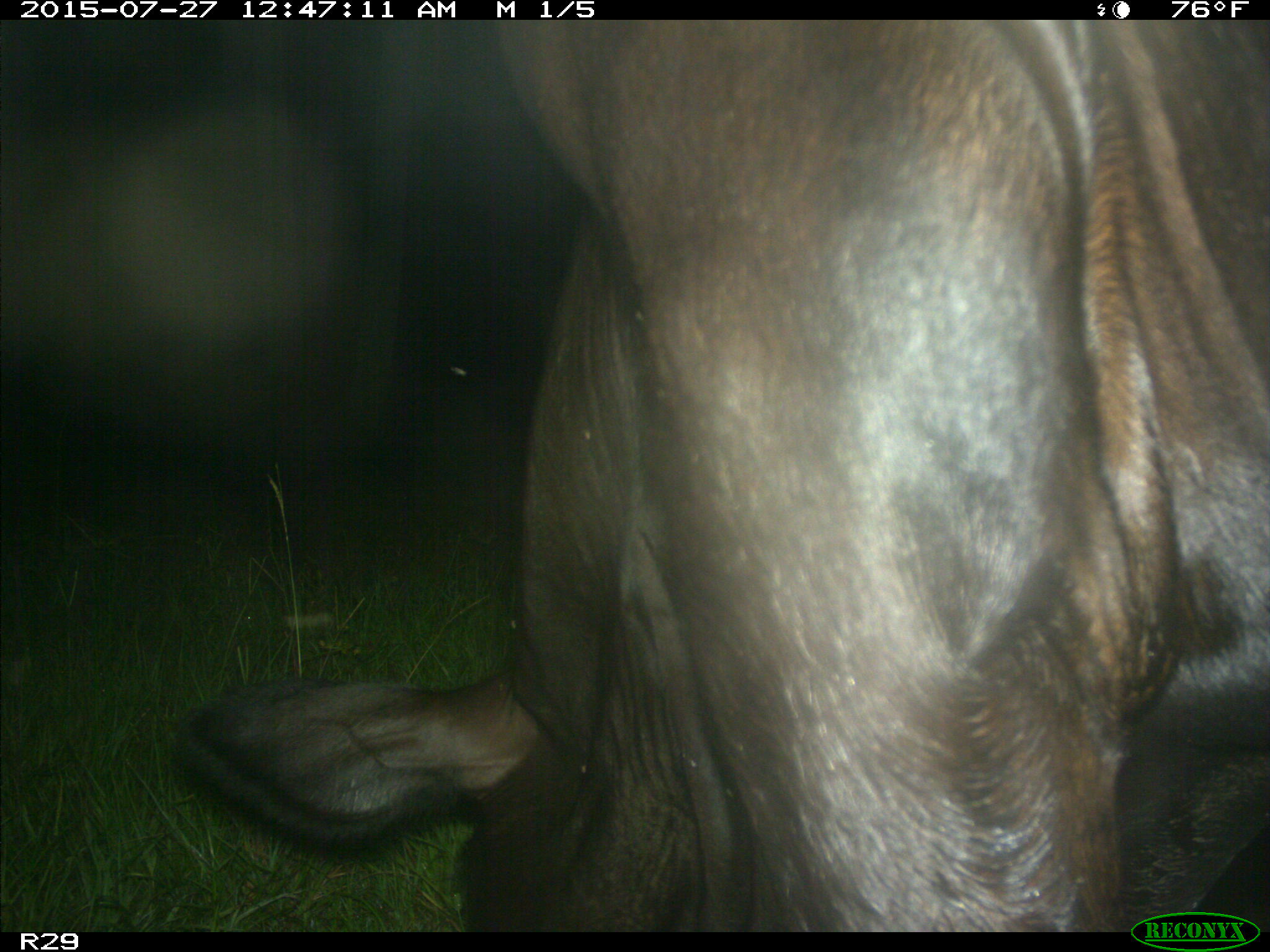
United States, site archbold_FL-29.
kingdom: Animalia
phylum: Chordata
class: Mammalia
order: Artiodactyla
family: Bovidae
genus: Bos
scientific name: Bos taurus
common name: domestic cow